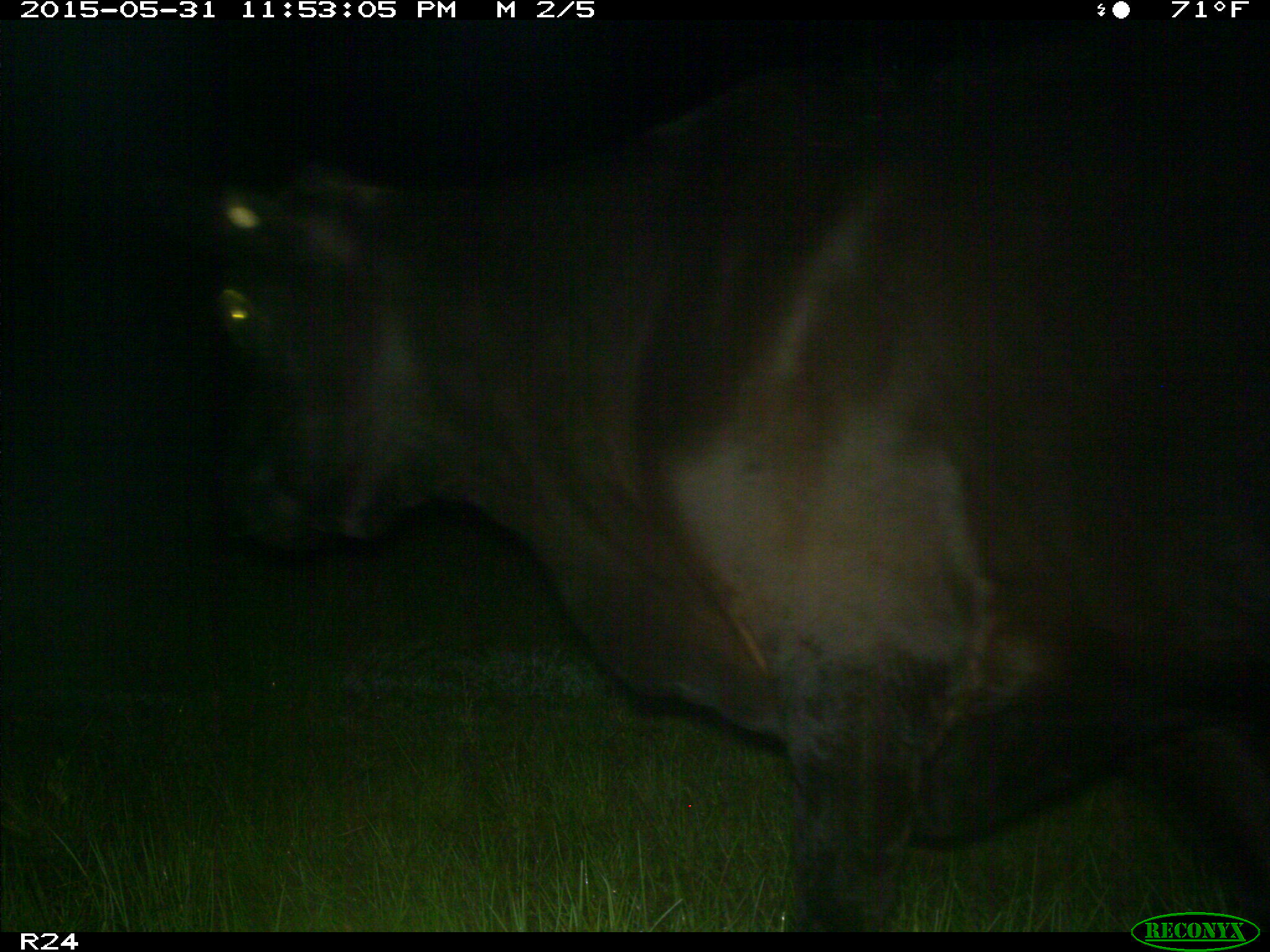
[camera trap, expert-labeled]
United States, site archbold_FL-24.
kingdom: Animalia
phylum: Chordata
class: Mammalia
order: Artiodactyla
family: Bovidae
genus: Bos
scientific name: Bos taurus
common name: domestic cow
Bos taurus (domestic cow).